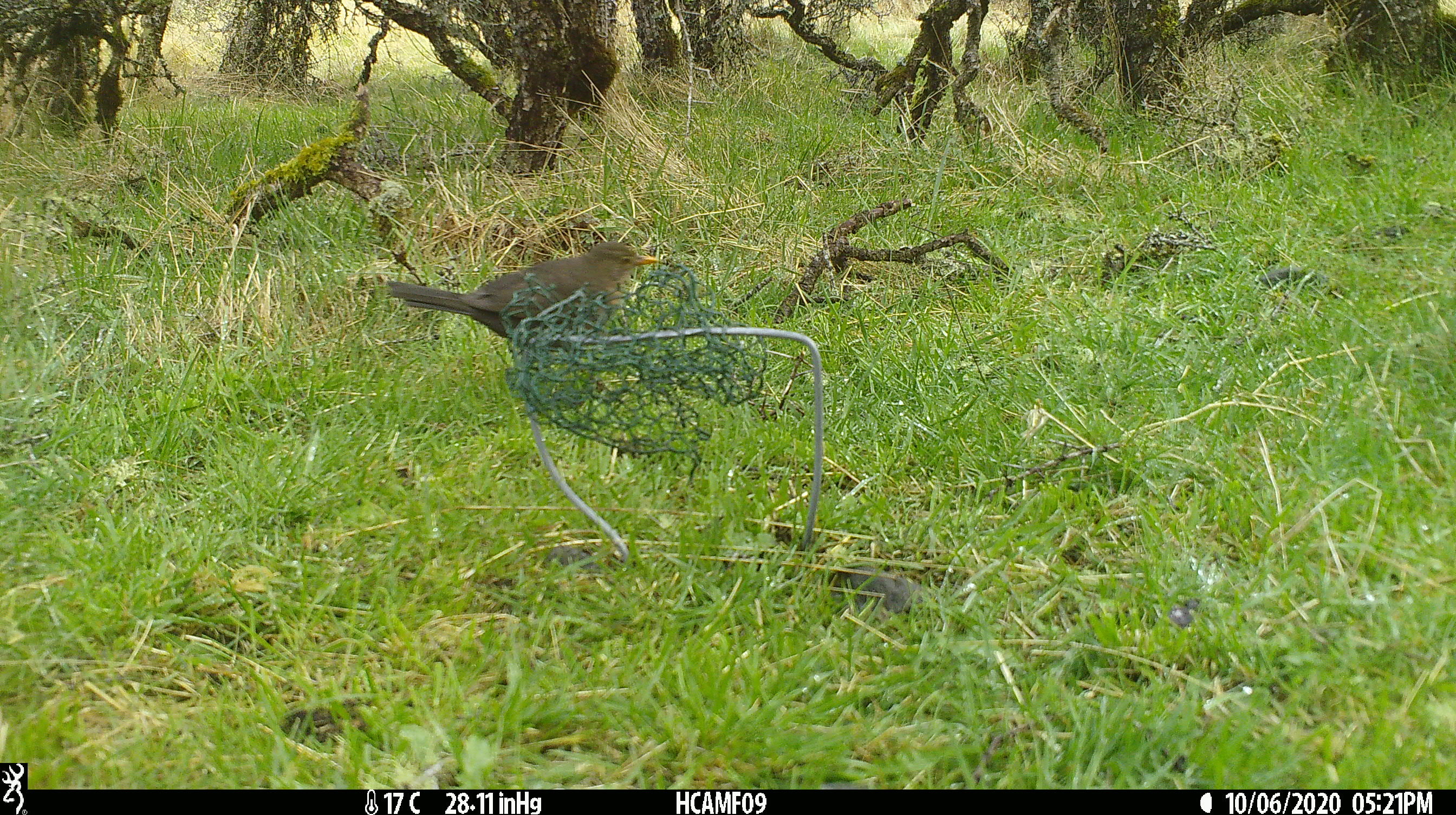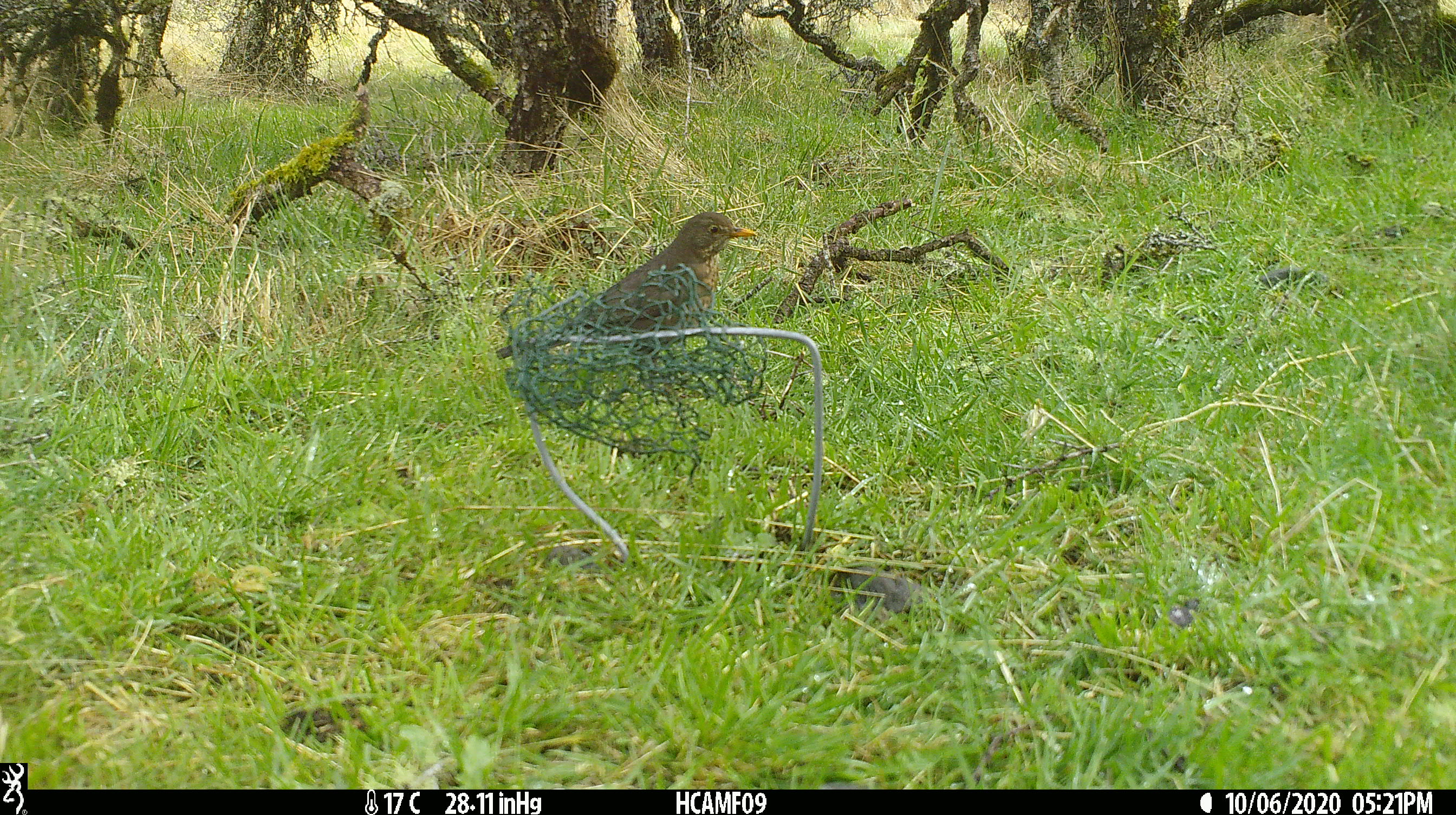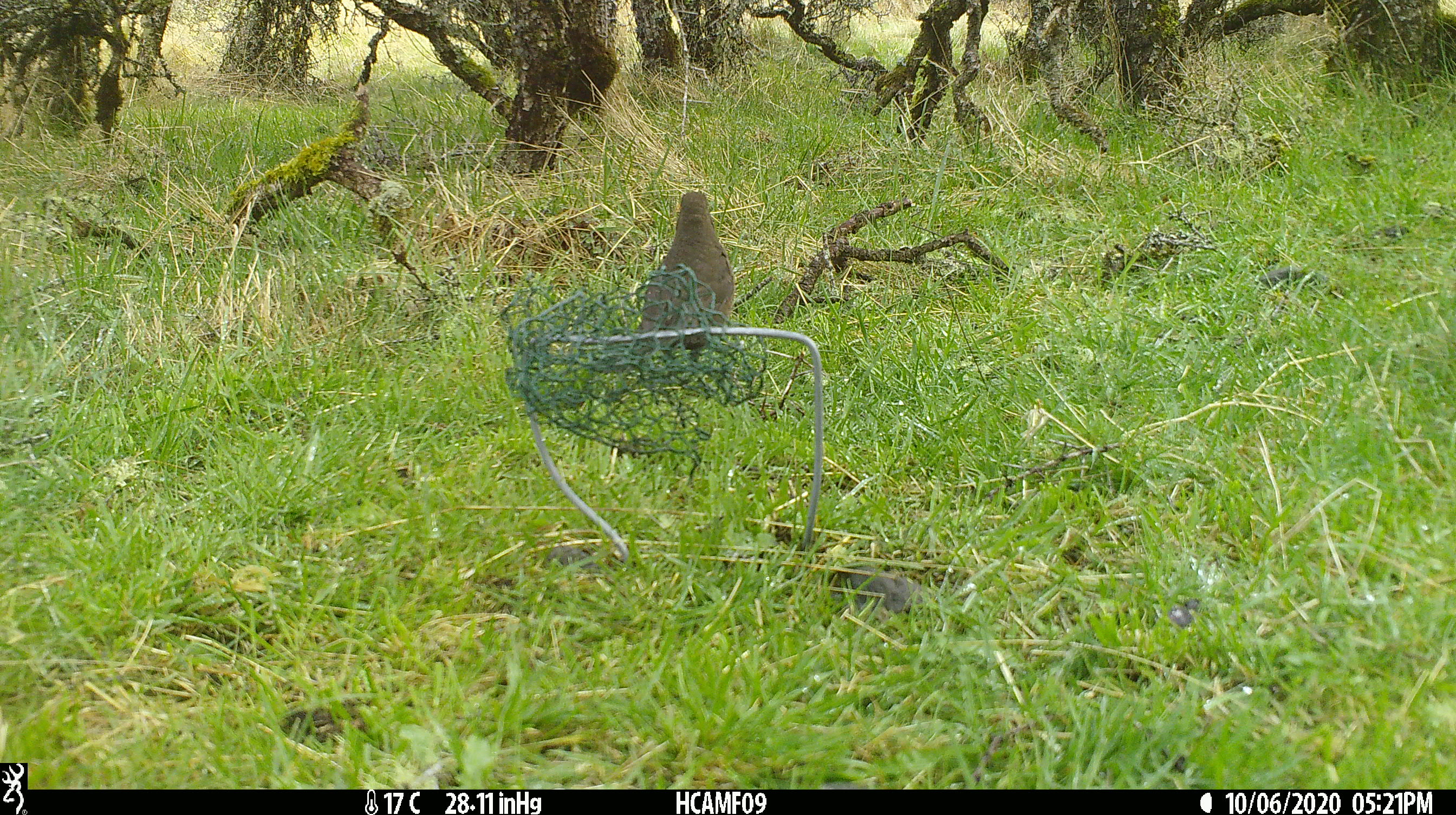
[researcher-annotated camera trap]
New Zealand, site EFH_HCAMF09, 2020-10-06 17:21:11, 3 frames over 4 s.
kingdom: Animalia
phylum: Chordata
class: Aves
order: Passeriformes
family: Turdidae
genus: Turdus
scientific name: Turdus merula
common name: eurasian blackbird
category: blackbird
Blackbird (eurasian blackbird) (Turdus merula).